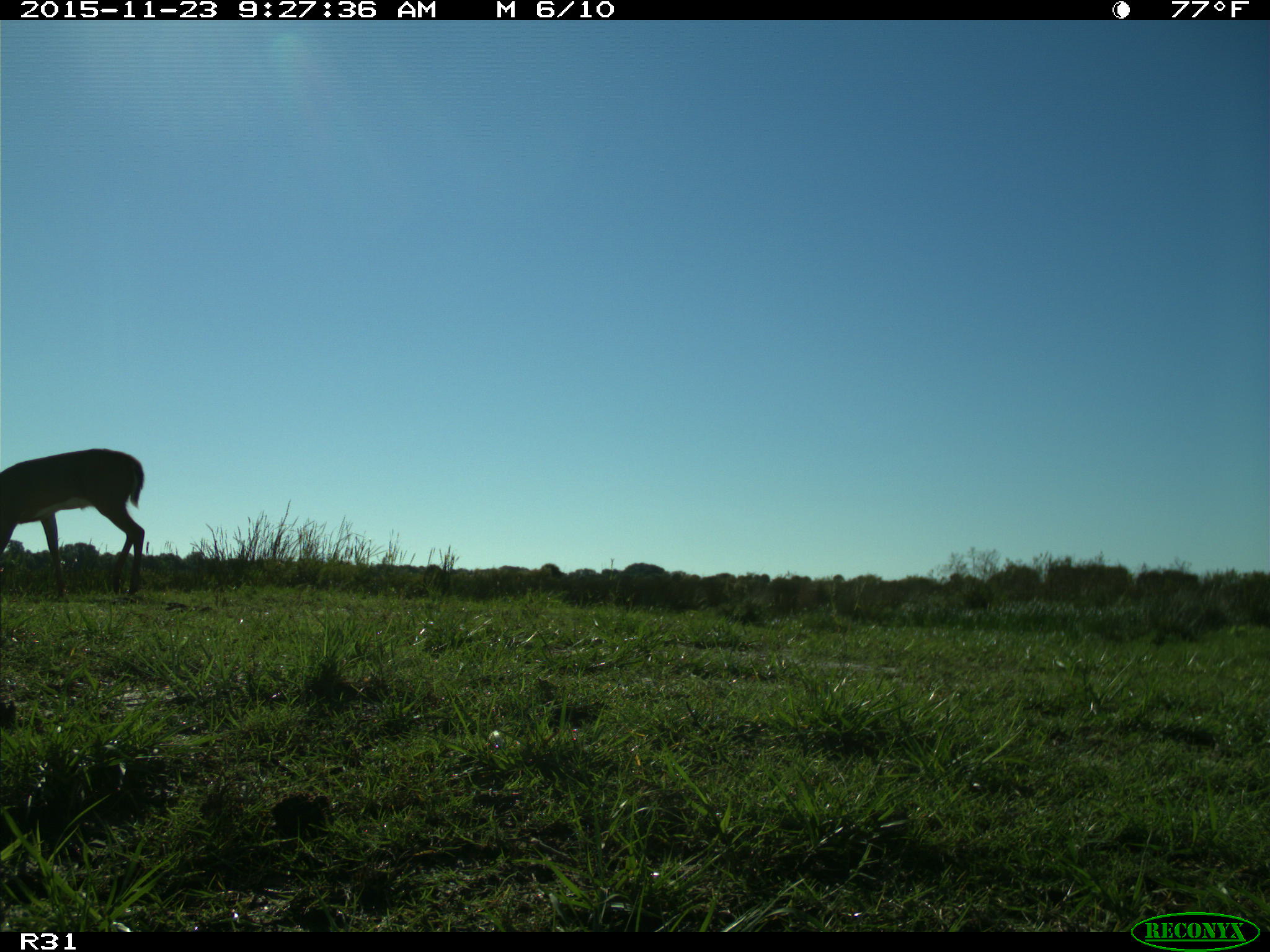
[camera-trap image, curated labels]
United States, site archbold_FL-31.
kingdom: Animalia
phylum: Chordata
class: Mammalia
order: Artiodactyla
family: Cervidae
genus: Odocoileus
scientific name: Odocoileus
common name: deer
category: unidentified deer